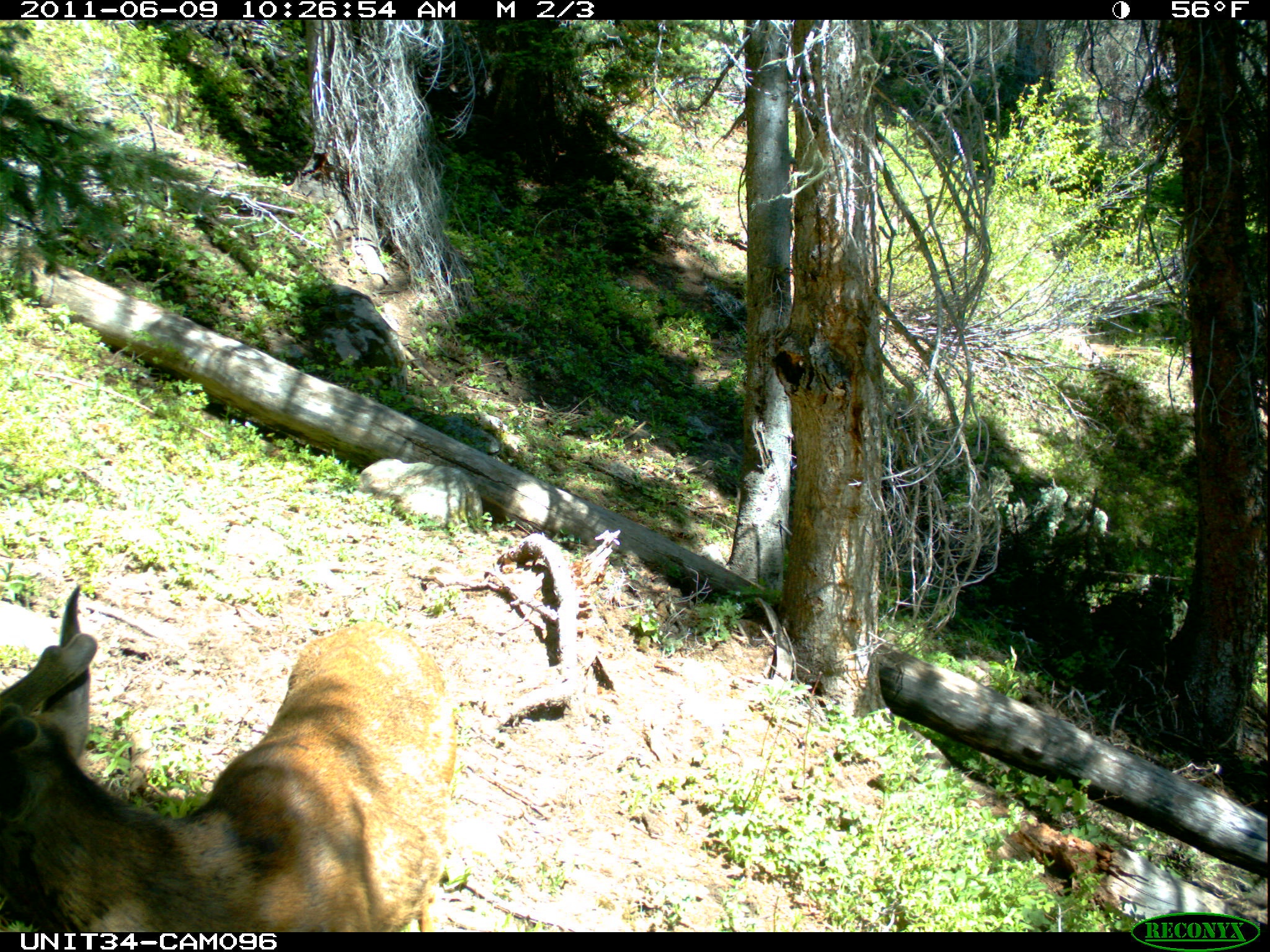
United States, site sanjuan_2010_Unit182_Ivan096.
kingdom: Animalia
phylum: Chordata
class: Mammalia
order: Artiodactyla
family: Cervidae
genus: Odocoileus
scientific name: Odocoileus hemionus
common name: mule deer